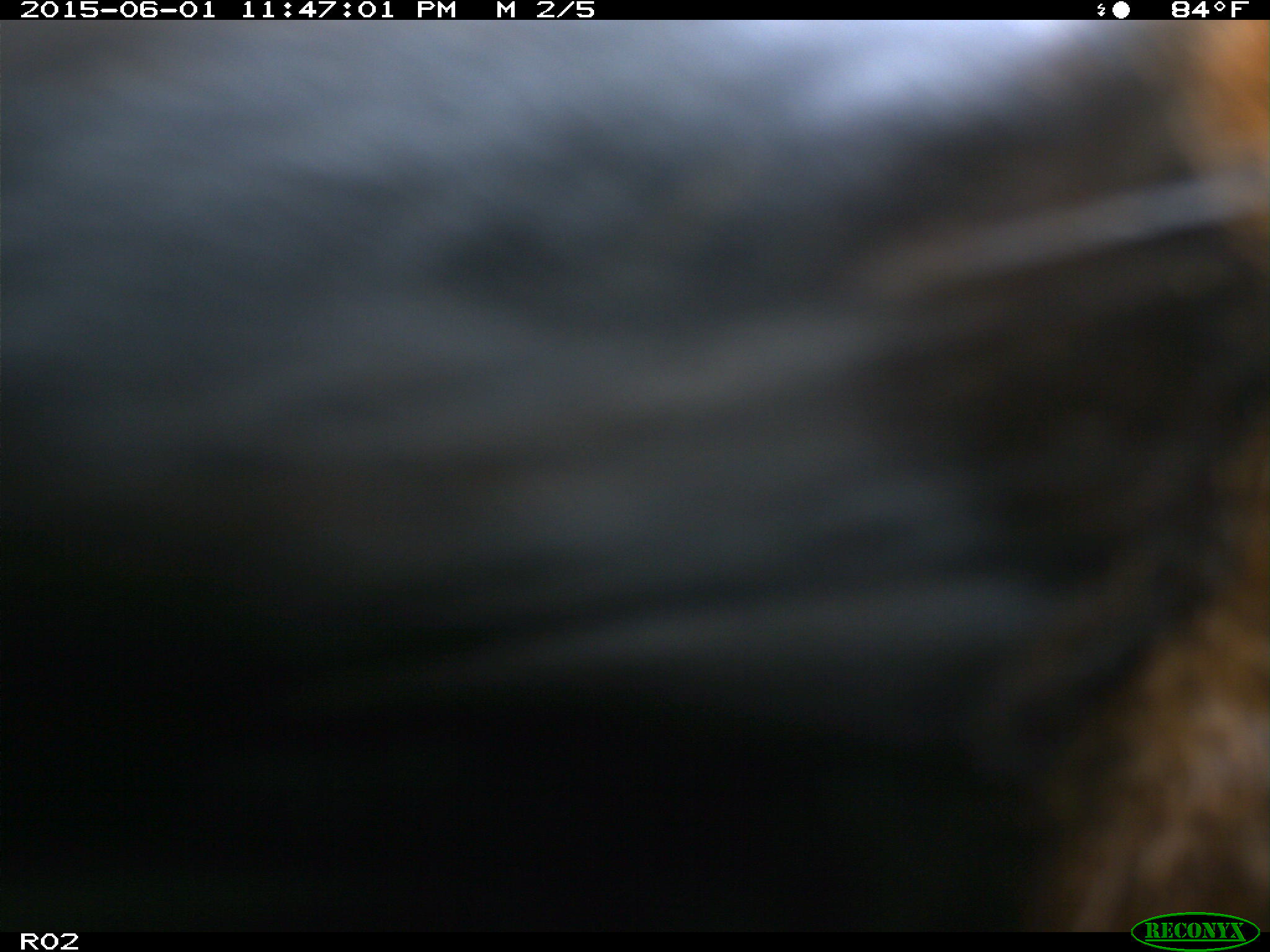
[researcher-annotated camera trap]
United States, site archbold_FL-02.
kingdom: Animalia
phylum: Chordata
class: Mammalia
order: Artiodactyla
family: Bovidae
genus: Bos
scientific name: Bos taurus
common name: domestic cow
Bos taurus (domestic cow).